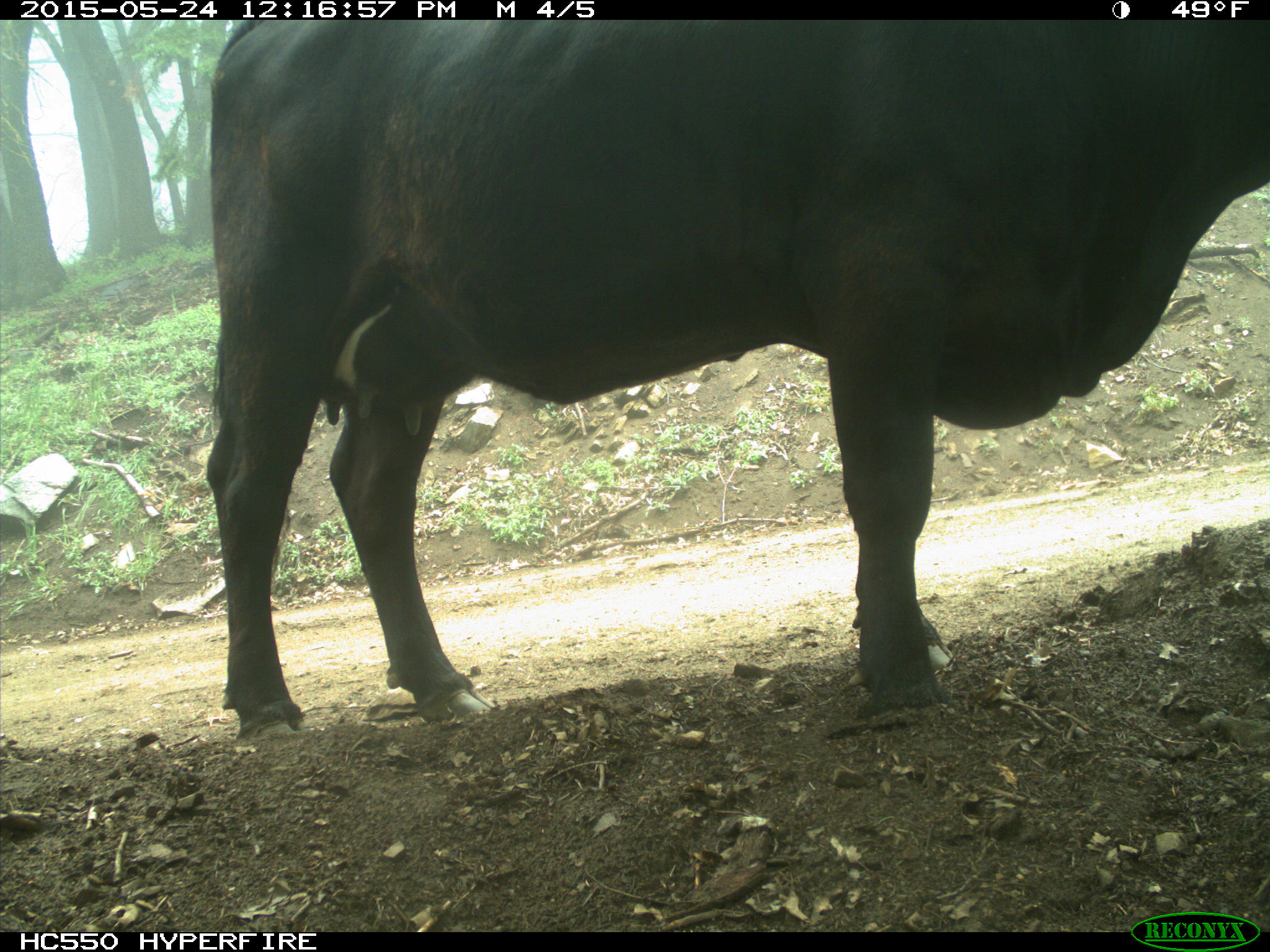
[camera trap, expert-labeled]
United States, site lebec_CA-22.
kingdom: Animalia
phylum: Chordata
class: Mammalia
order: Artiodactyla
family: Bovidae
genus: Bos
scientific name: Bos taurus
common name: domestic cow